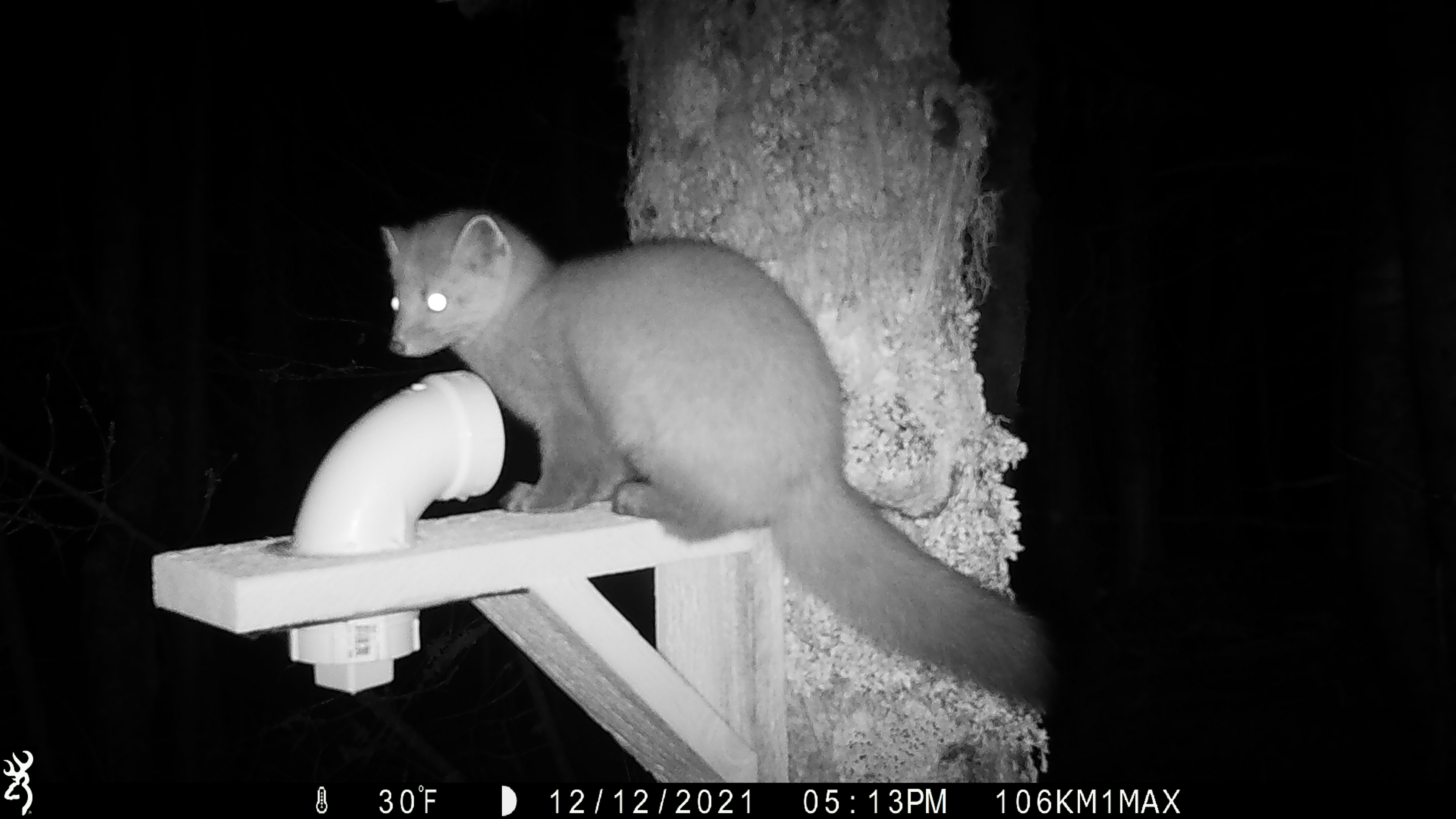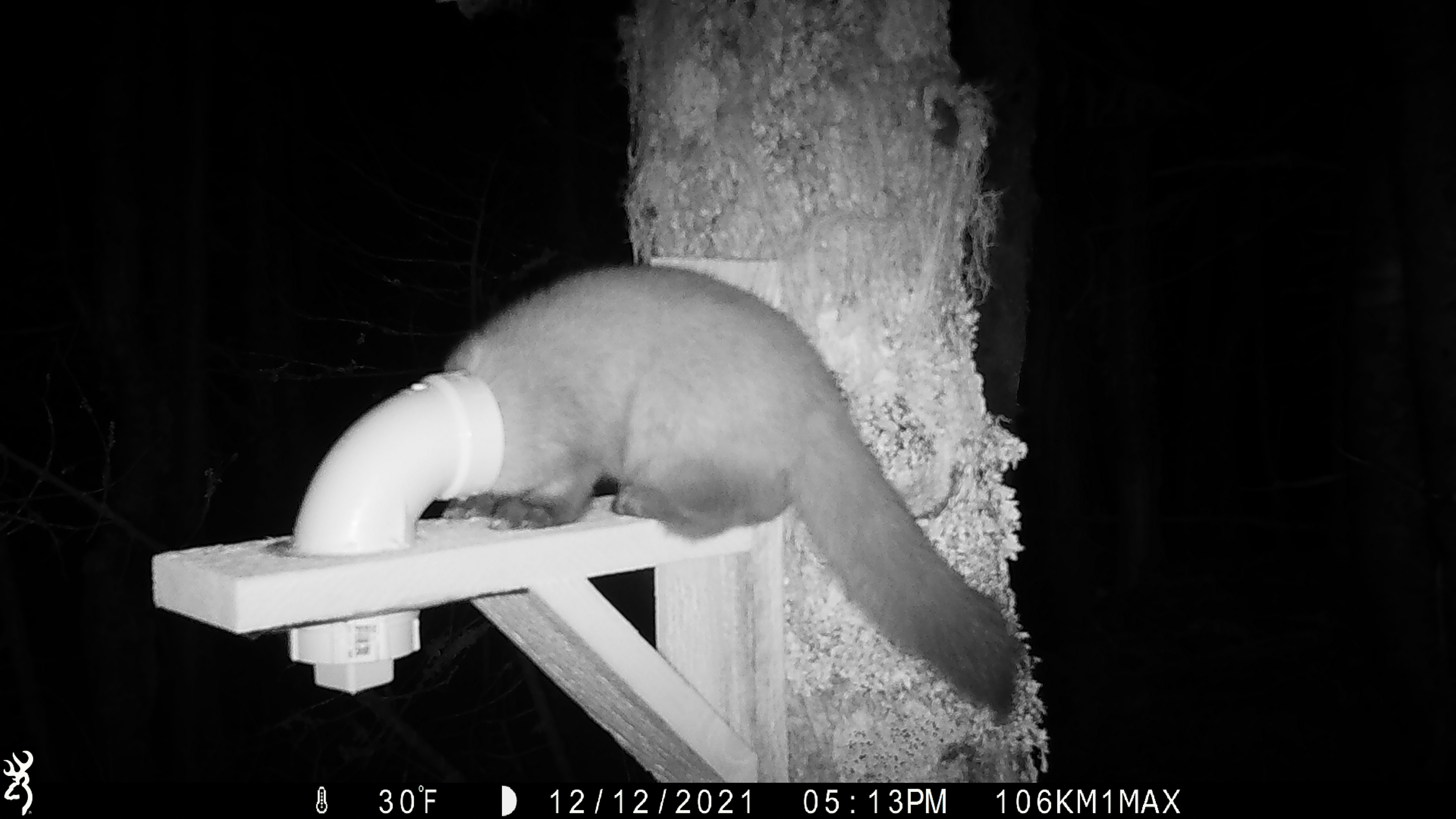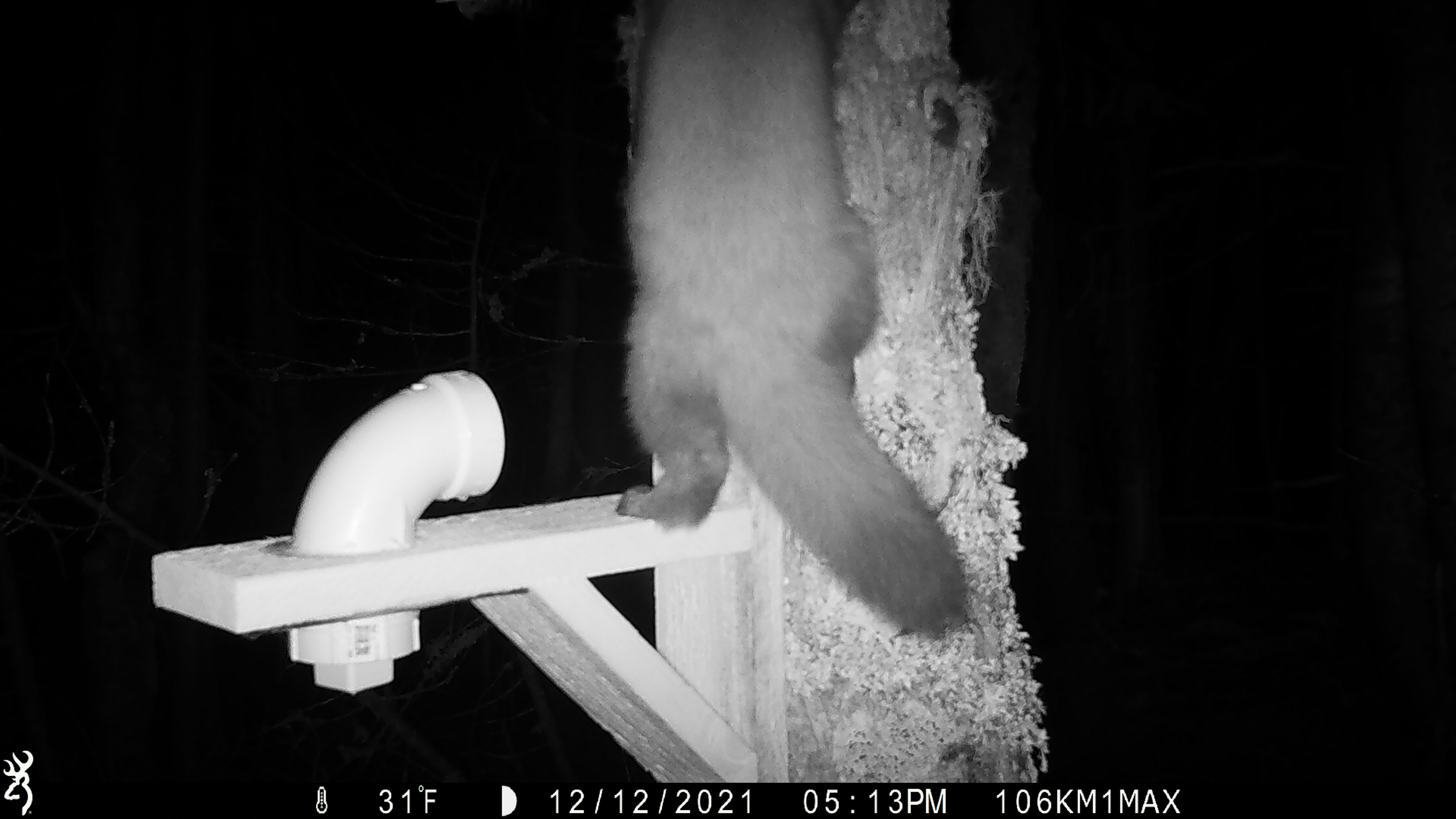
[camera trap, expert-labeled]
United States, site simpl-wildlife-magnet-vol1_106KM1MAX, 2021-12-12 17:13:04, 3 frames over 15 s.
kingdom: Animalia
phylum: Chordata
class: Mammalia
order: Carnivora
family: Mustelidae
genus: Martes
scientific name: Martes americana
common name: american marten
American marten (Martes americana).